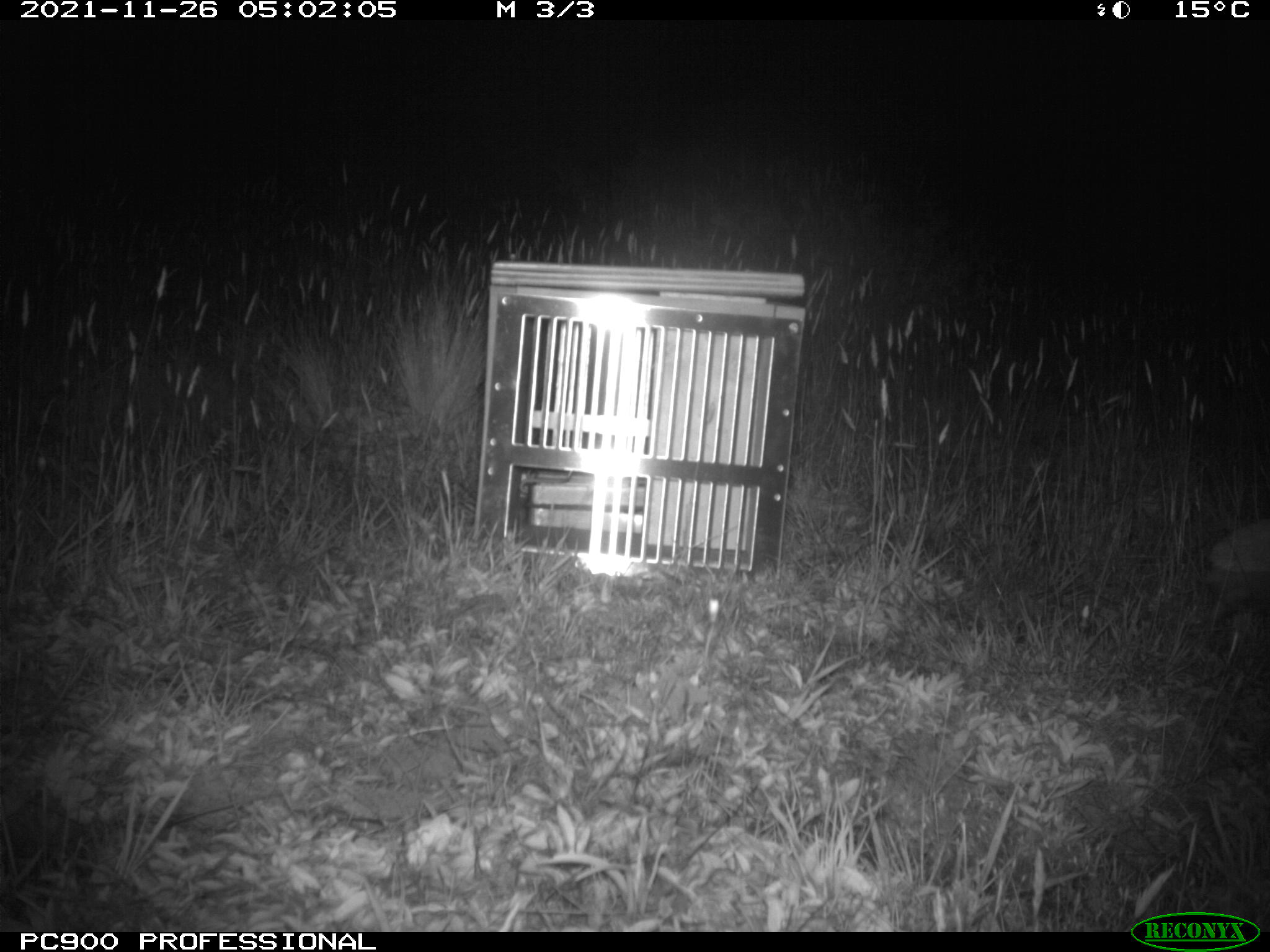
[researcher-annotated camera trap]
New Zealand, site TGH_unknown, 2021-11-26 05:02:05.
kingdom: Animalia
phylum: Chordata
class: Mammalia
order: Eulipotyphla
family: Erinaceidae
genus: Erinaceus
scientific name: Erinaceus europaeus europaeus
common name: european hedgehog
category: hedgehog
Hedgehog (european hedgehog) (Erinaceus europaeus europaeus).